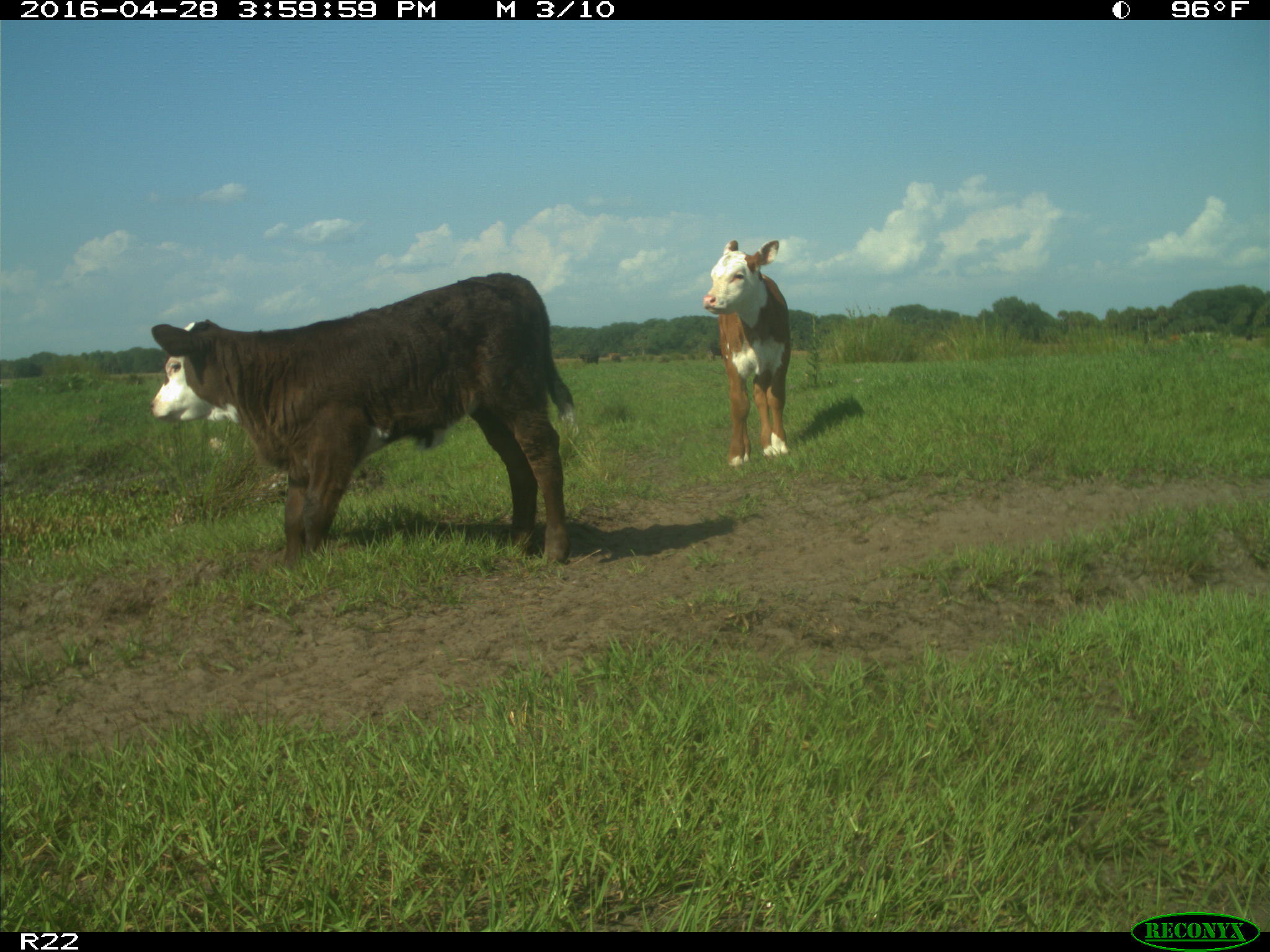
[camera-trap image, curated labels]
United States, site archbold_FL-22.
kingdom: Animalia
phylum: Chordata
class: Mammalia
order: Artiodactyla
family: Bovidae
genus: Bos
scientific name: Bos taurus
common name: domestic cow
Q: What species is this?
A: Bos taurus (domestic cow).